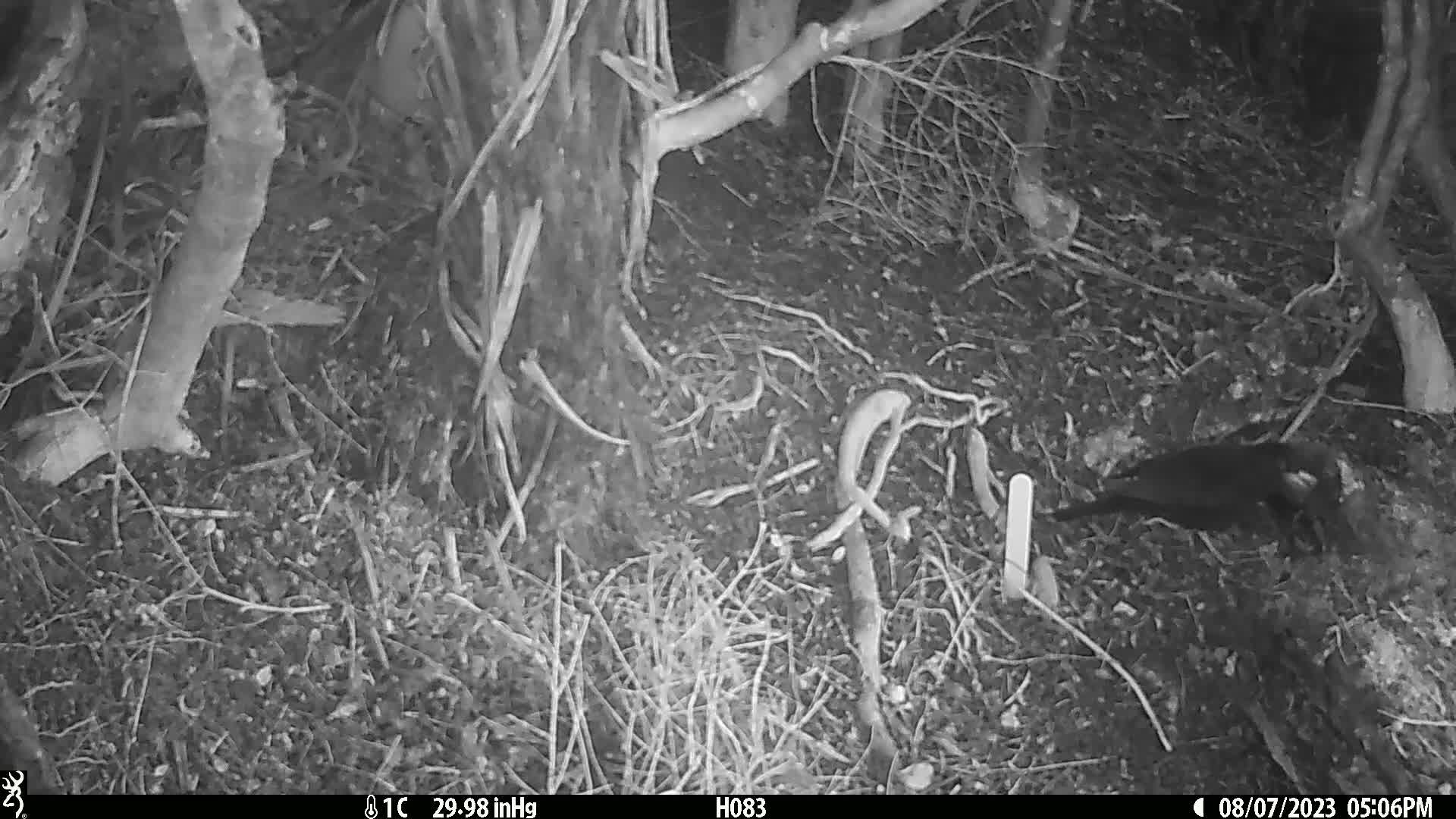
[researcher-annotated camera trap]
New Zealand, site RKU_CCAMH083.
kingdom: Animalia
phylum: Chordata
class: Aves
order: Passeriformes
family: Turdidae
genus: Turdus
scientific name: Turdus merula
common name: eurasian blackbird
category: blackbird